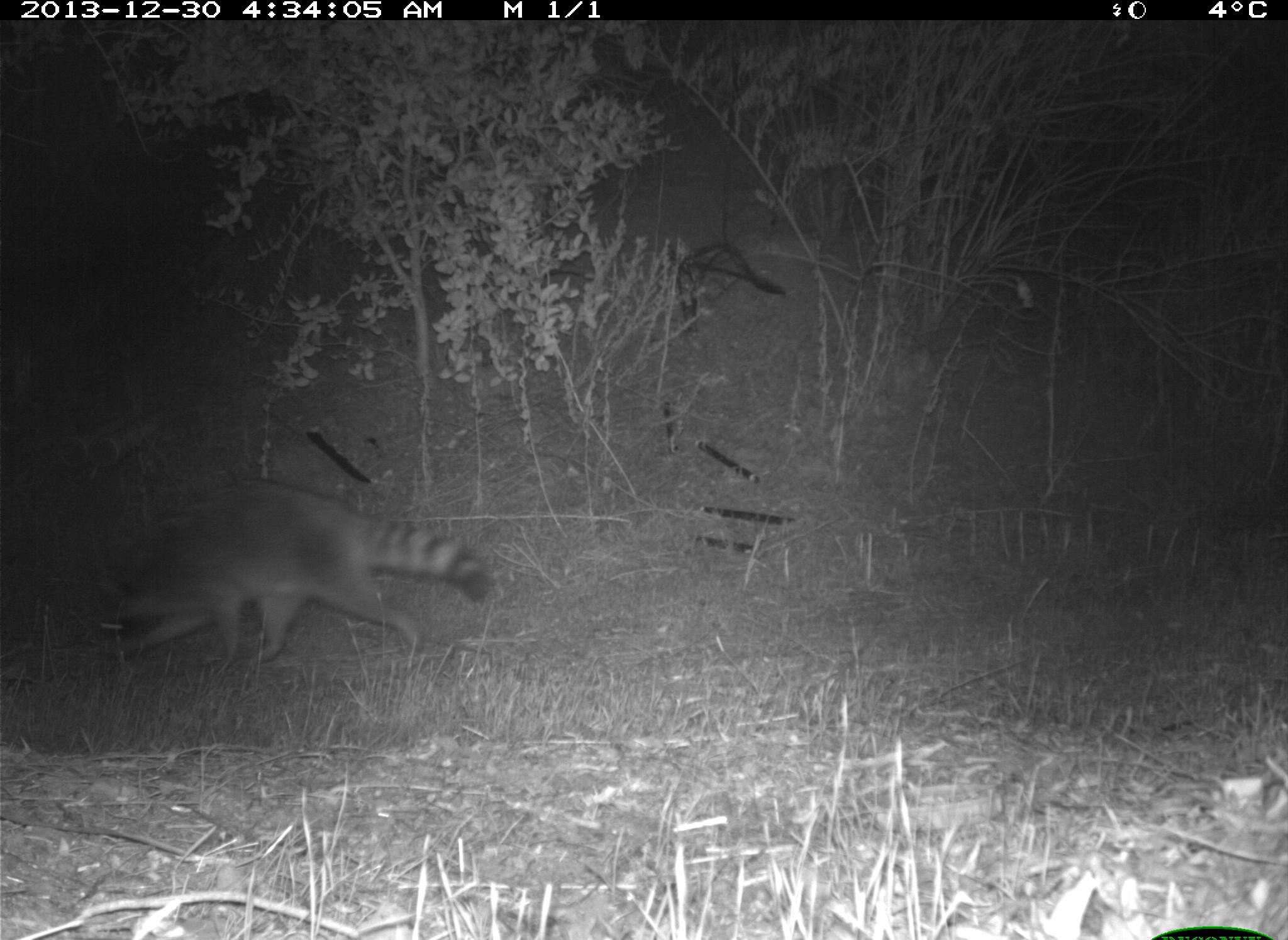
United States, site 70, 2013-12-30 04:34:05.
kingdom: Animalia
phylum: Chordata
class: Mammalia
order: Carnivora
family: Procyonidae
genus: Procyon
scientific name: Procyon lotor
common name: raccoon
Raccoon (Procyon lotor).